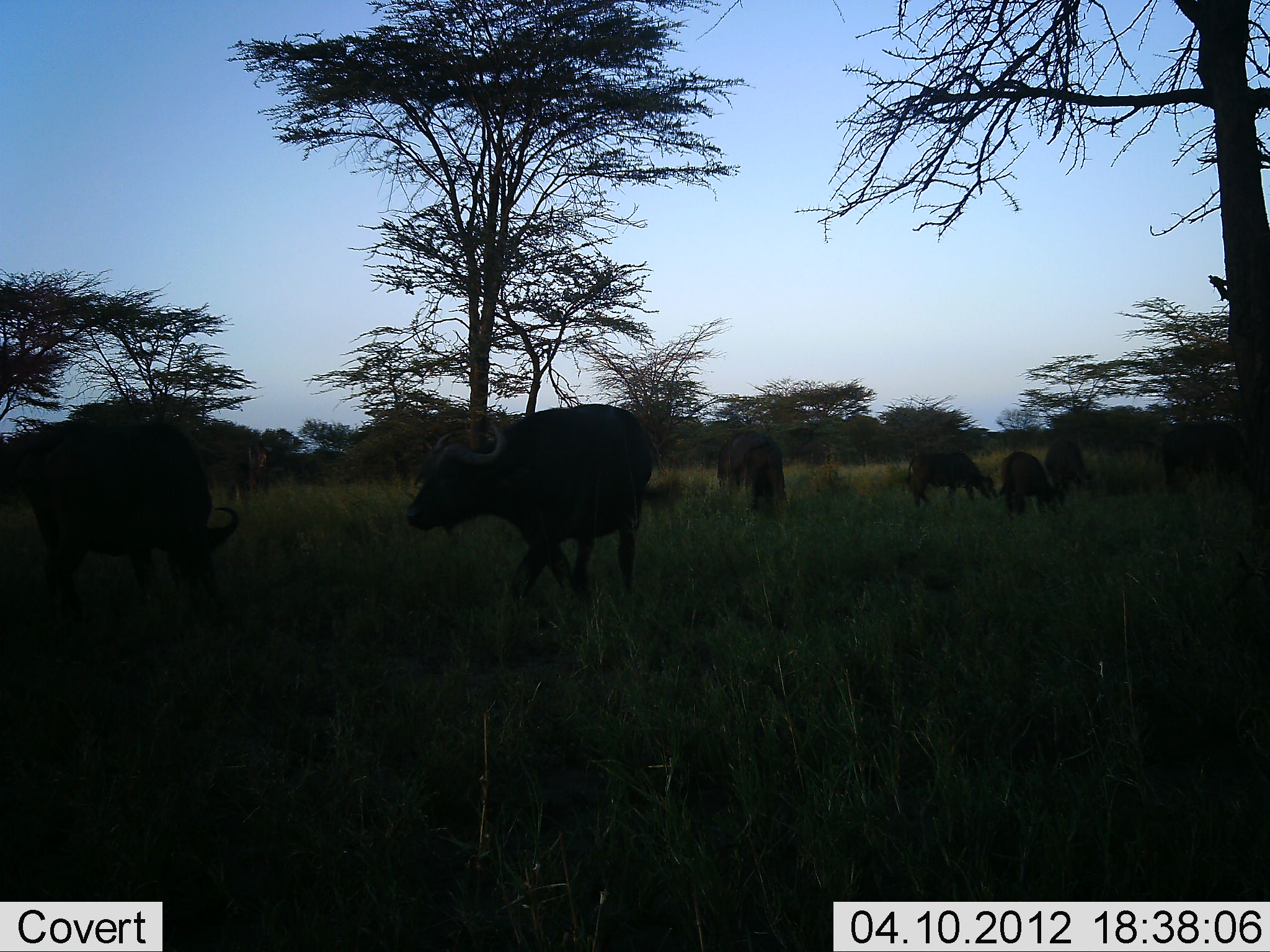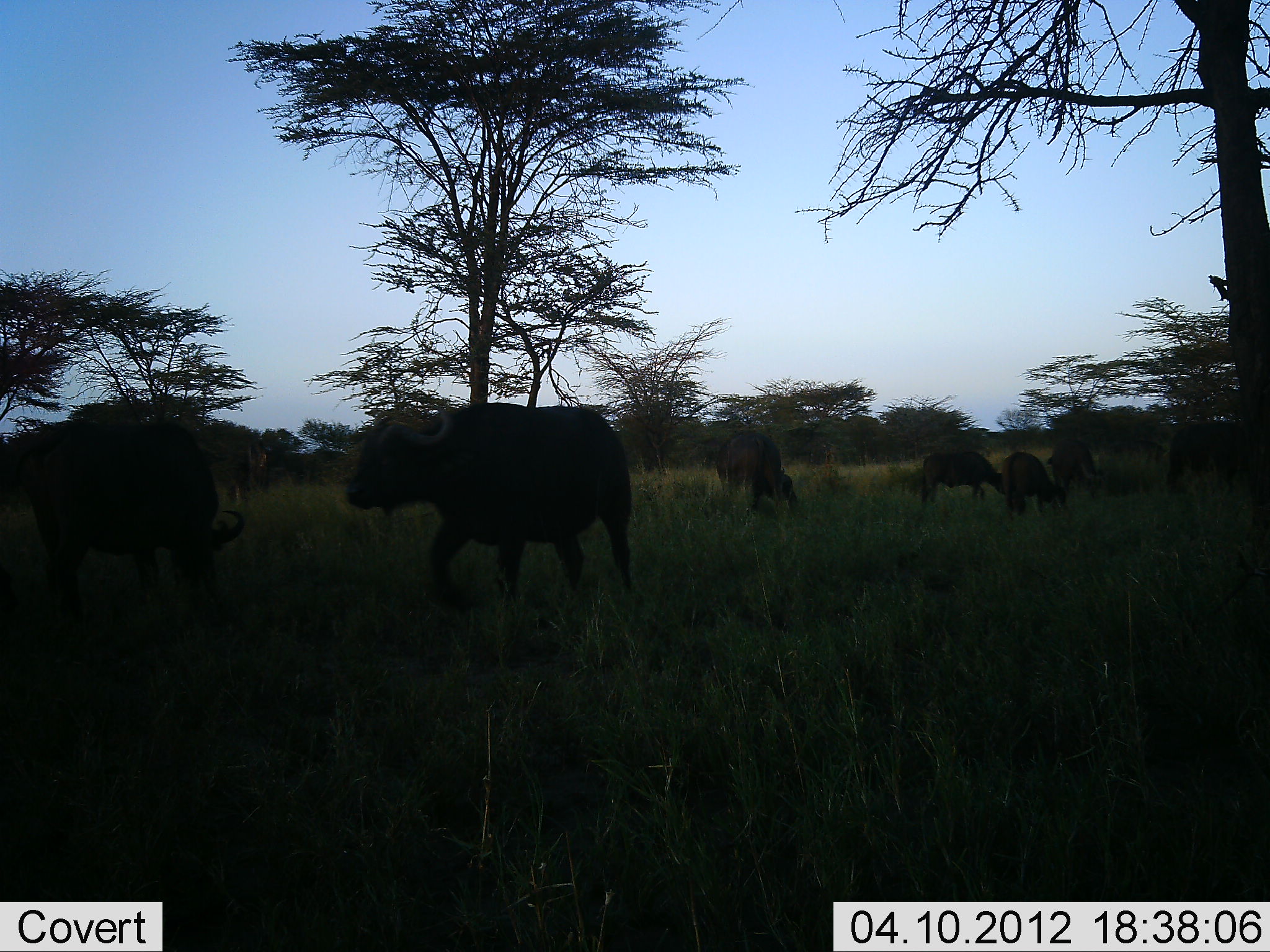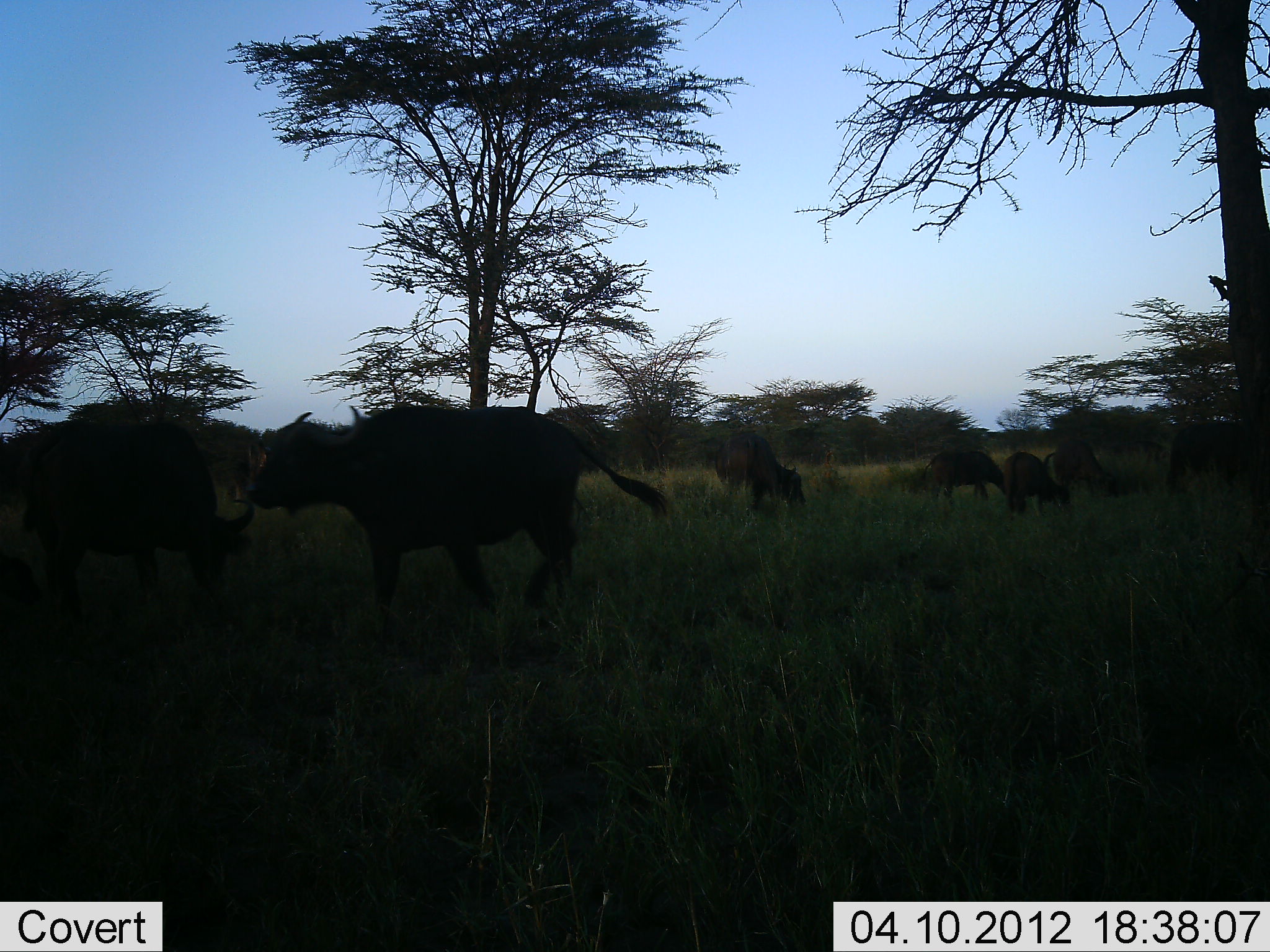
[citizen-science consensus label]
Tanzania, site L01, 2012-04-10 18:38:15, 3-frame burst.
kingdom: Animalia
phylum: Chordata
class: Mammalia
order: Artiodactyla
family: Bovidae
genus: Syncerus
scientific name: Syncerus caffer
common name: cape buffalo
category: buffalo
Buffalo (cape buffalo) (Syncerus caffer), count 7. Behavior (volunteer vote fractions): standing 38%, resting 0%, moving 69%, interacting 0%. Young present (vote fraction): 8%. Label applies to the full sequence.